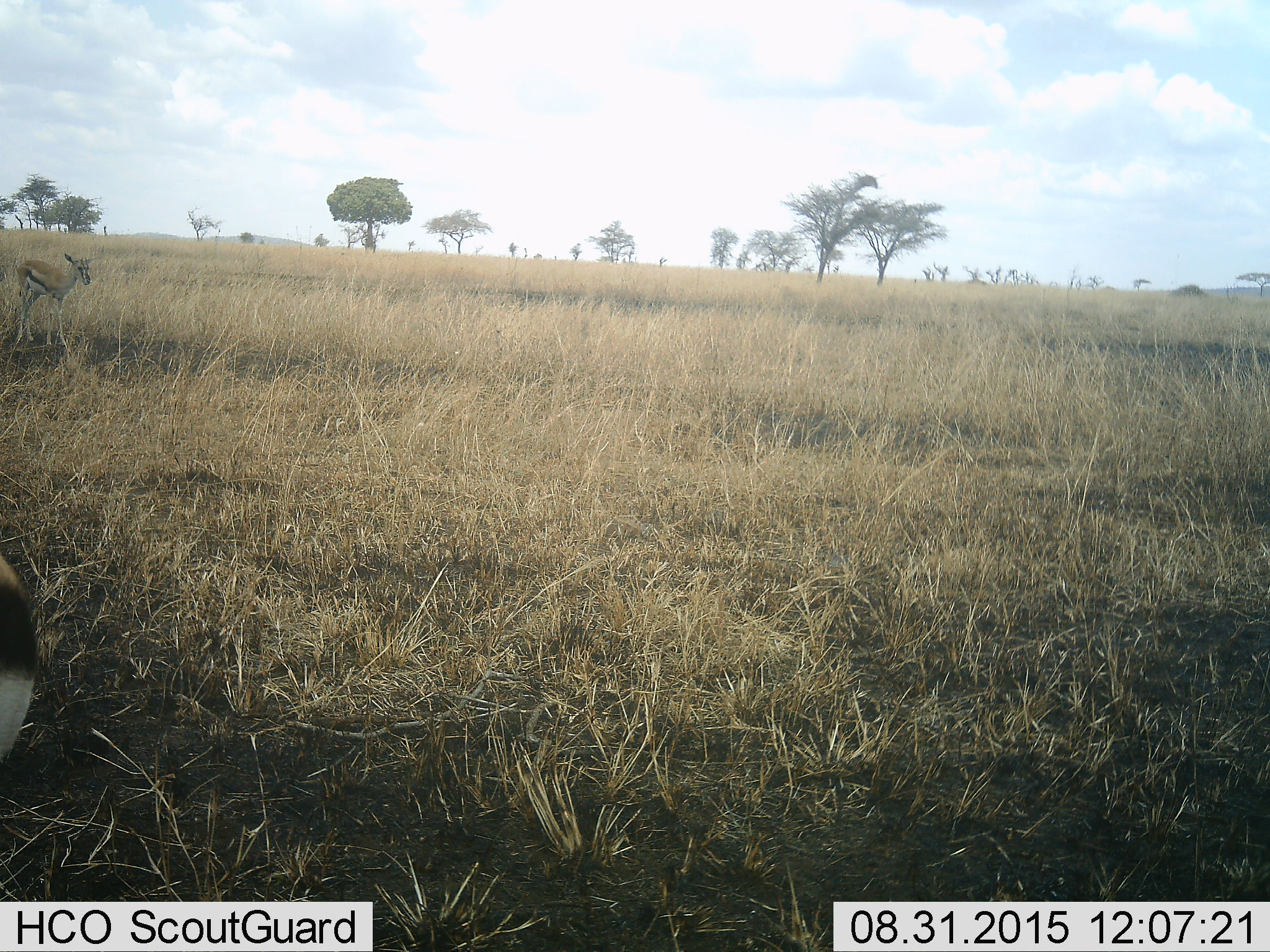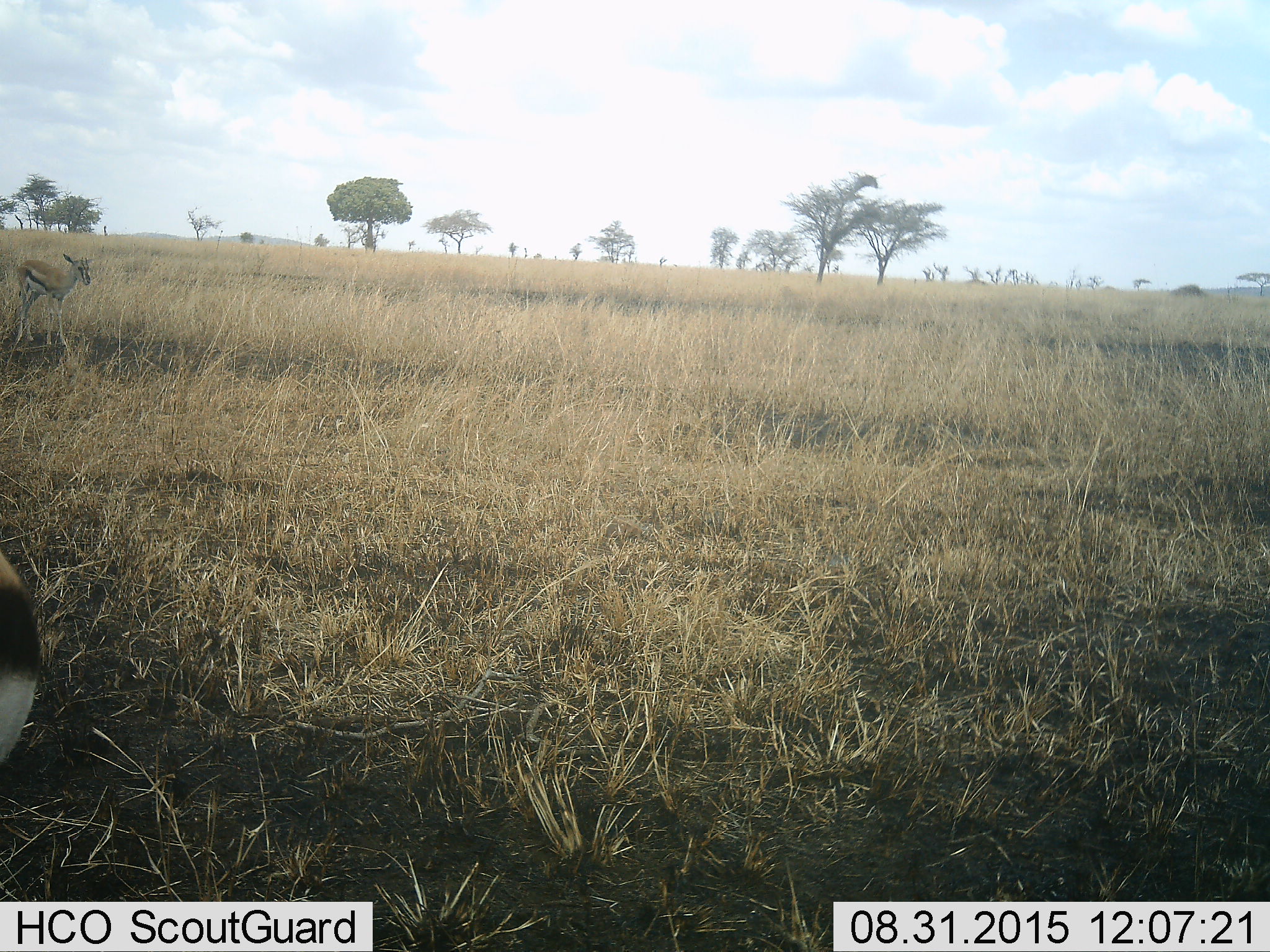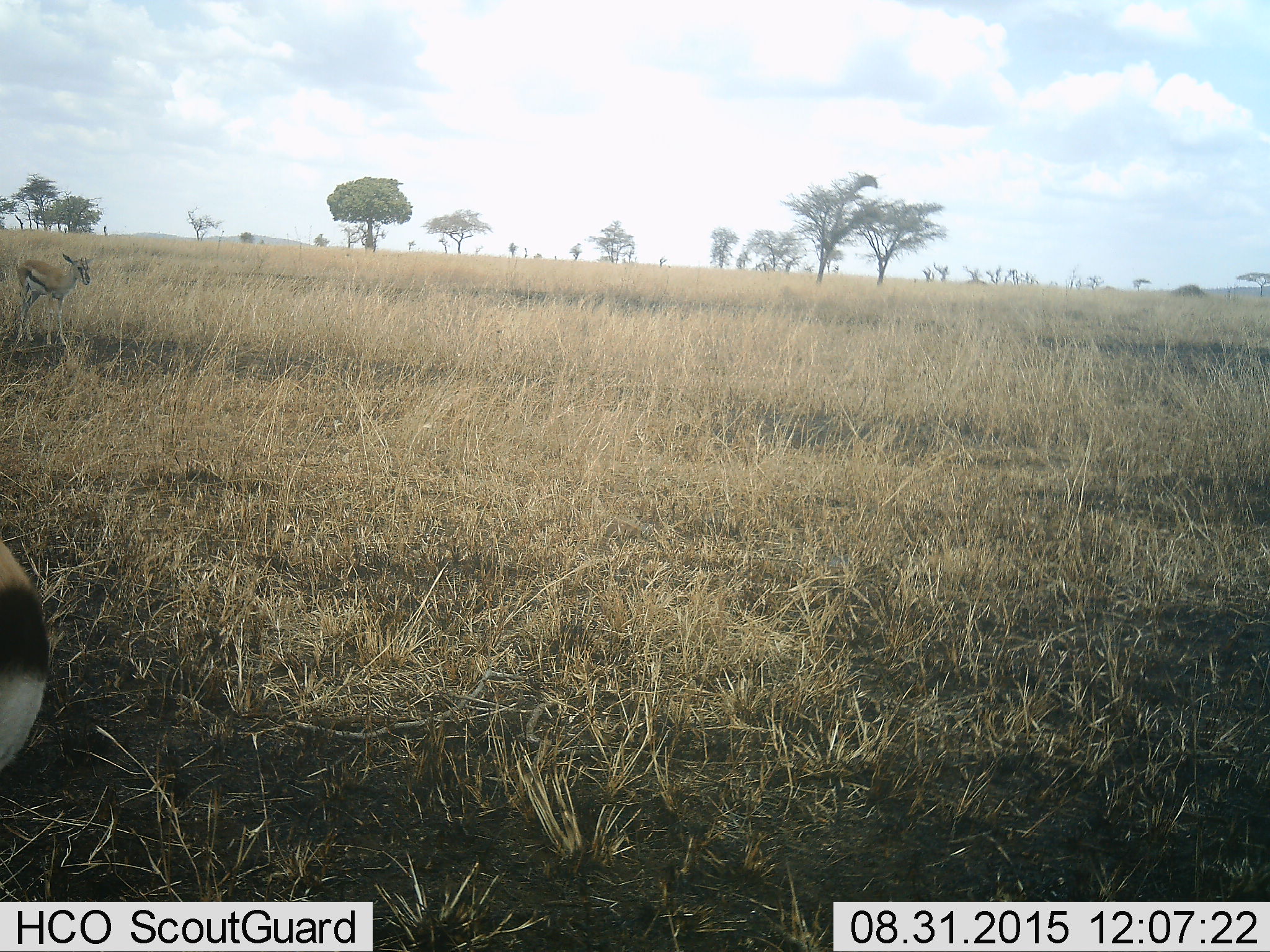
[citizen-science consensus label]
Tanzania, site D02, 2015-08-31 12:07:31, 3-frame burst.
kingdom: Animalia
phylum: Chordata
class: Mammalia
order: Artiodactyla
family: Bovidae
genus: Eudorcas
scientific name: Eudorcas thomsonii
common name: thomson's gazelle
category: gazellethomsons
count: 2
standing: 100%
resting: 7%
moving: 0%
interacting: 7%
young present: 29%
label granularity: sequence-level